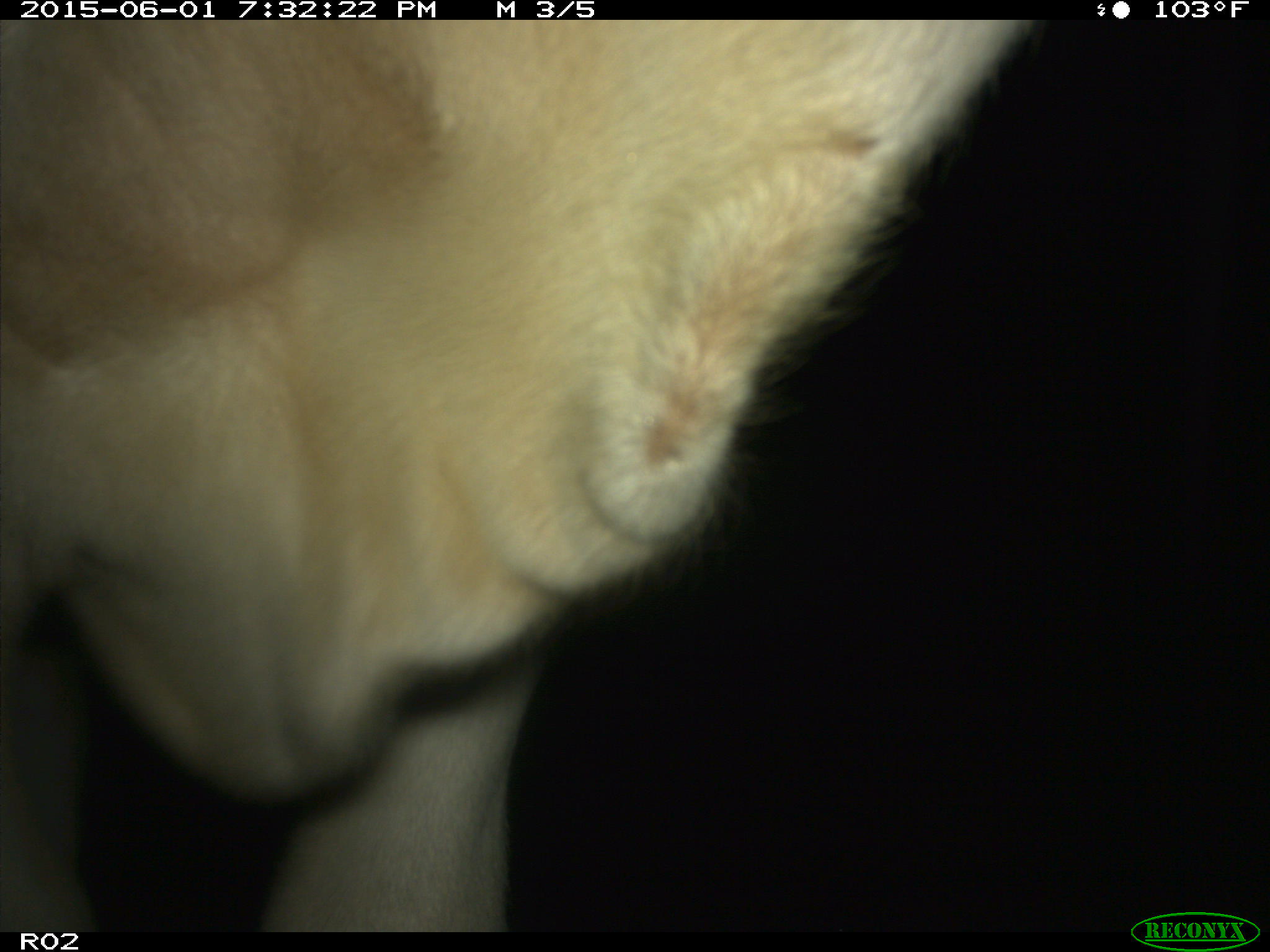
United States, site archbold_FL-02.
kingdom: Animalia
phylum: Chordata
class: Mammalia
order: Artiodactyla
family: Bovidae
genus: Bos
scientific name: Bos taurus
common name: domestic cow